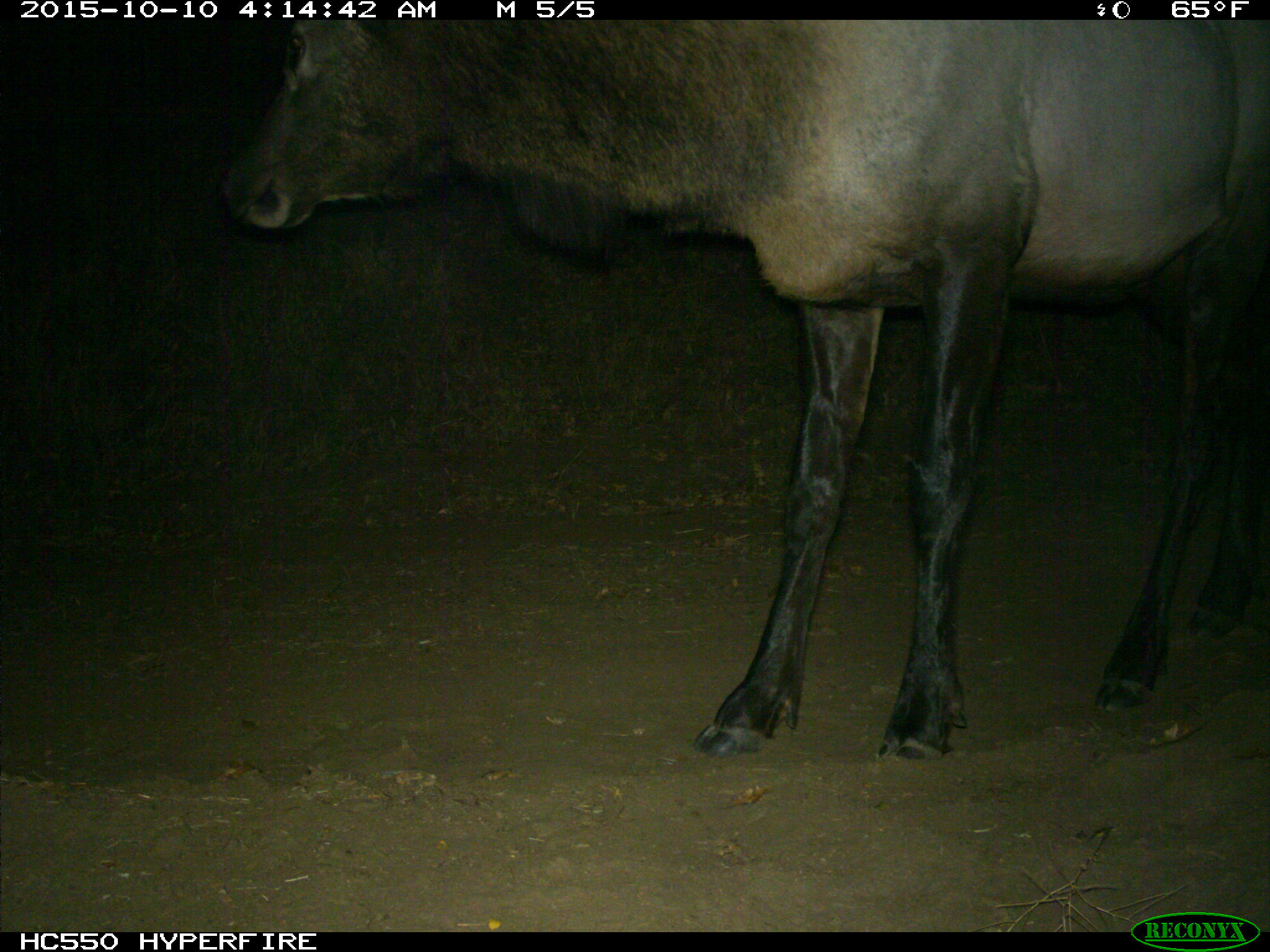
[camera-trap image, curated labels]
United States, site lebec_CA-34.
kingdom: Animalia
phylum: Chordata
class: Mammalia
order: Artiodactyla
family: Cervidae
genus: Cervus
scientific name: Cervus canadensis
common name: elk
Cervus canadensis (elk).